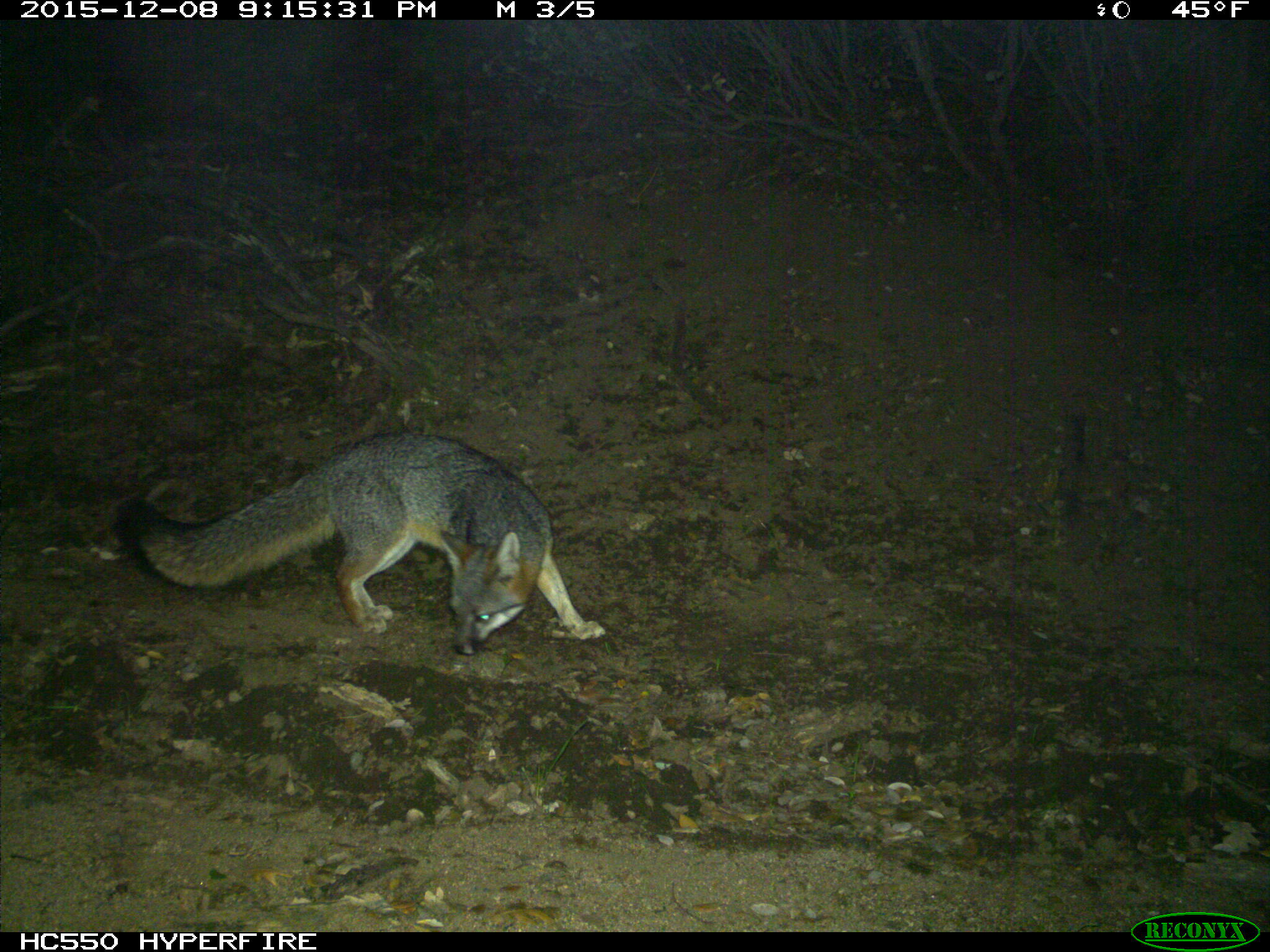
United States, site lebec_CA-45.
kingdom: Animalia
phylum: Chordata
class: Mammalia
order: Carnivora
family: Canidae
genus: Urocyon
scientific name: Urocyon cinereoargenteus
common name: gray fox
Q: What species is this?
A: Urocyon cinereoargenteus (gray fox).